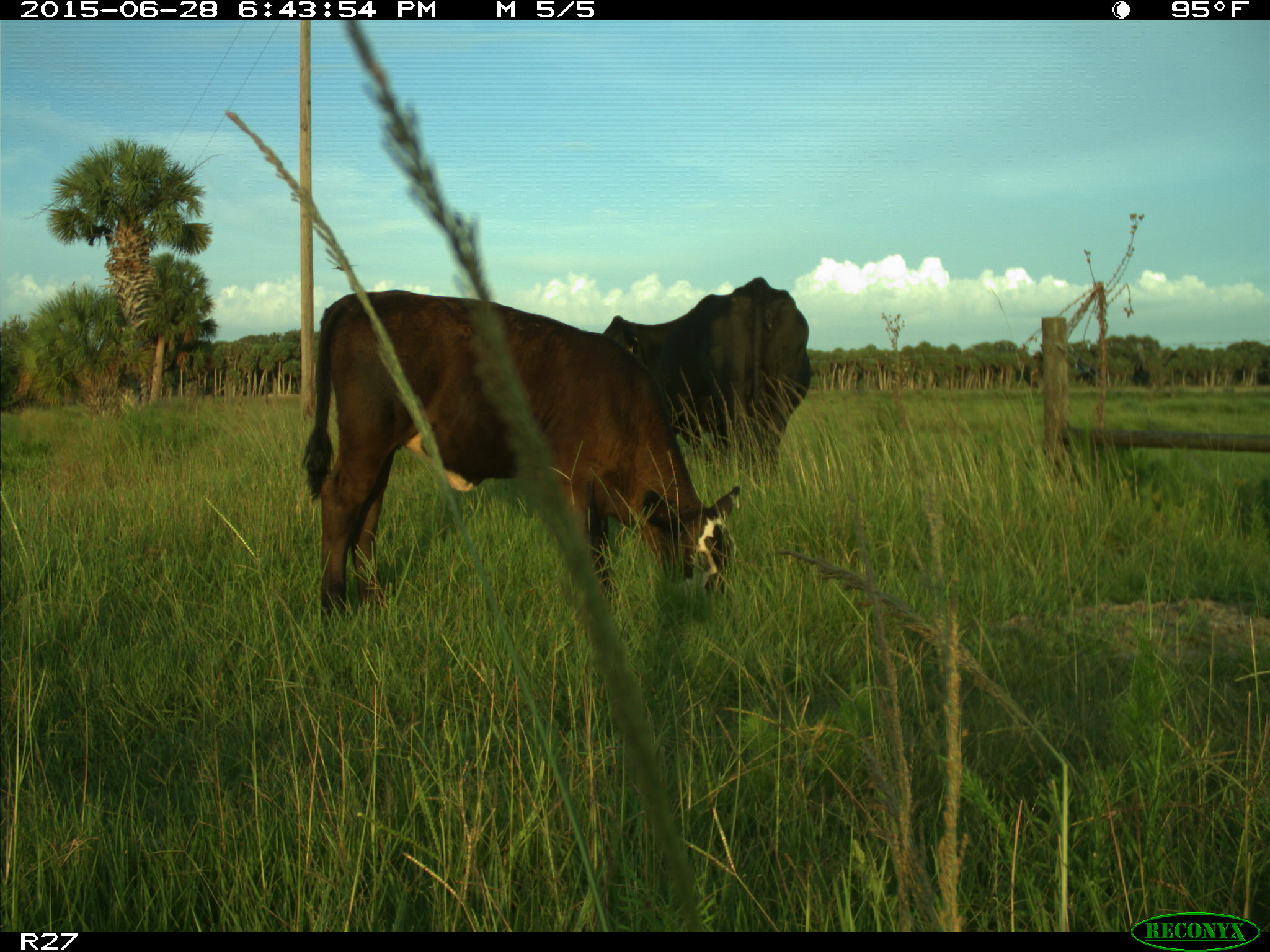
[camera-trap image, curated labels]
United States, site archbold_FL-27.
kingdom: Animalia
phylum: Chordata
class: Mammalia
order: Artiodactyla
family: Bovidae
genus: Bos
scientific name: Bos taurus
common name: domestic cow